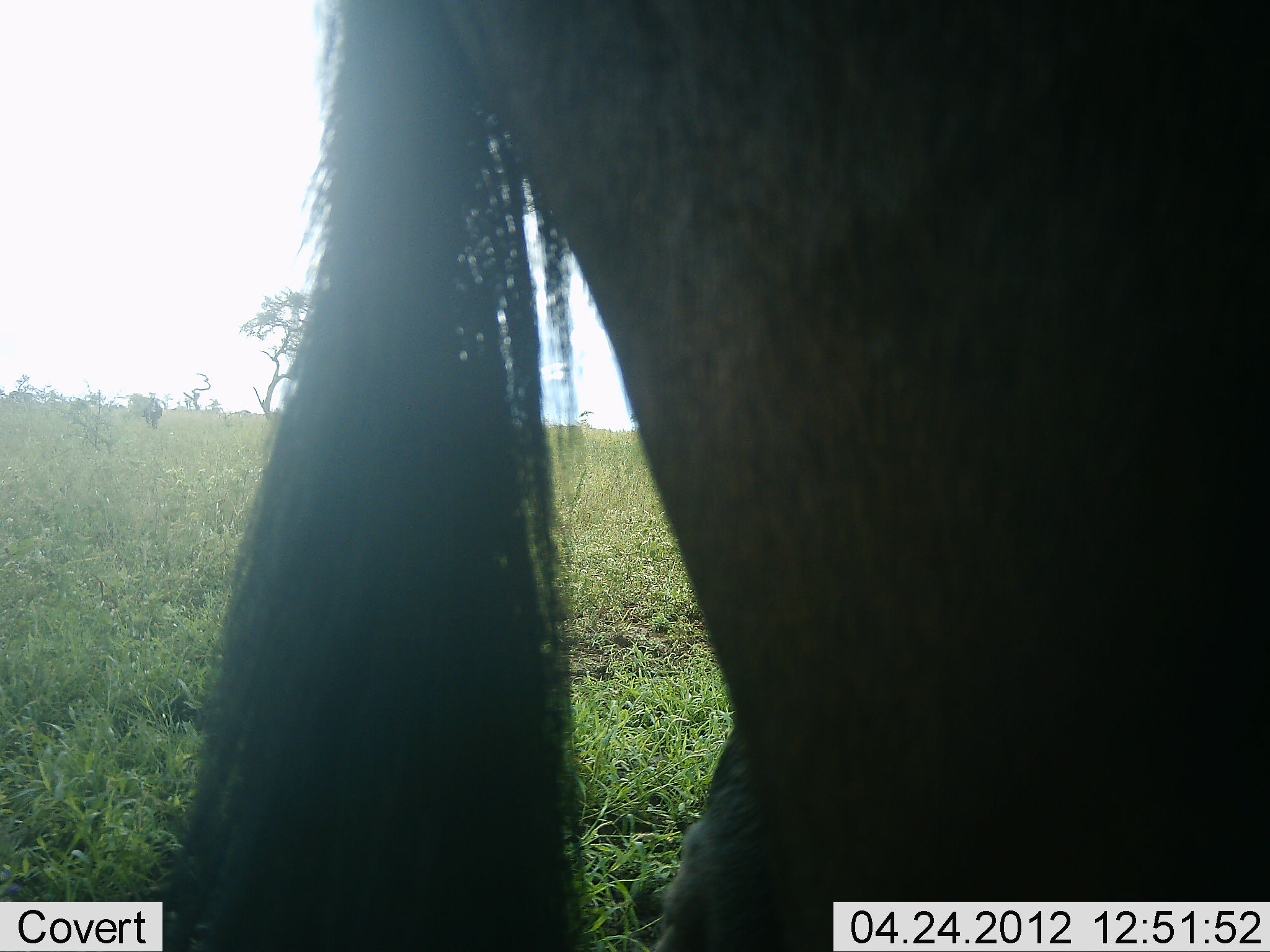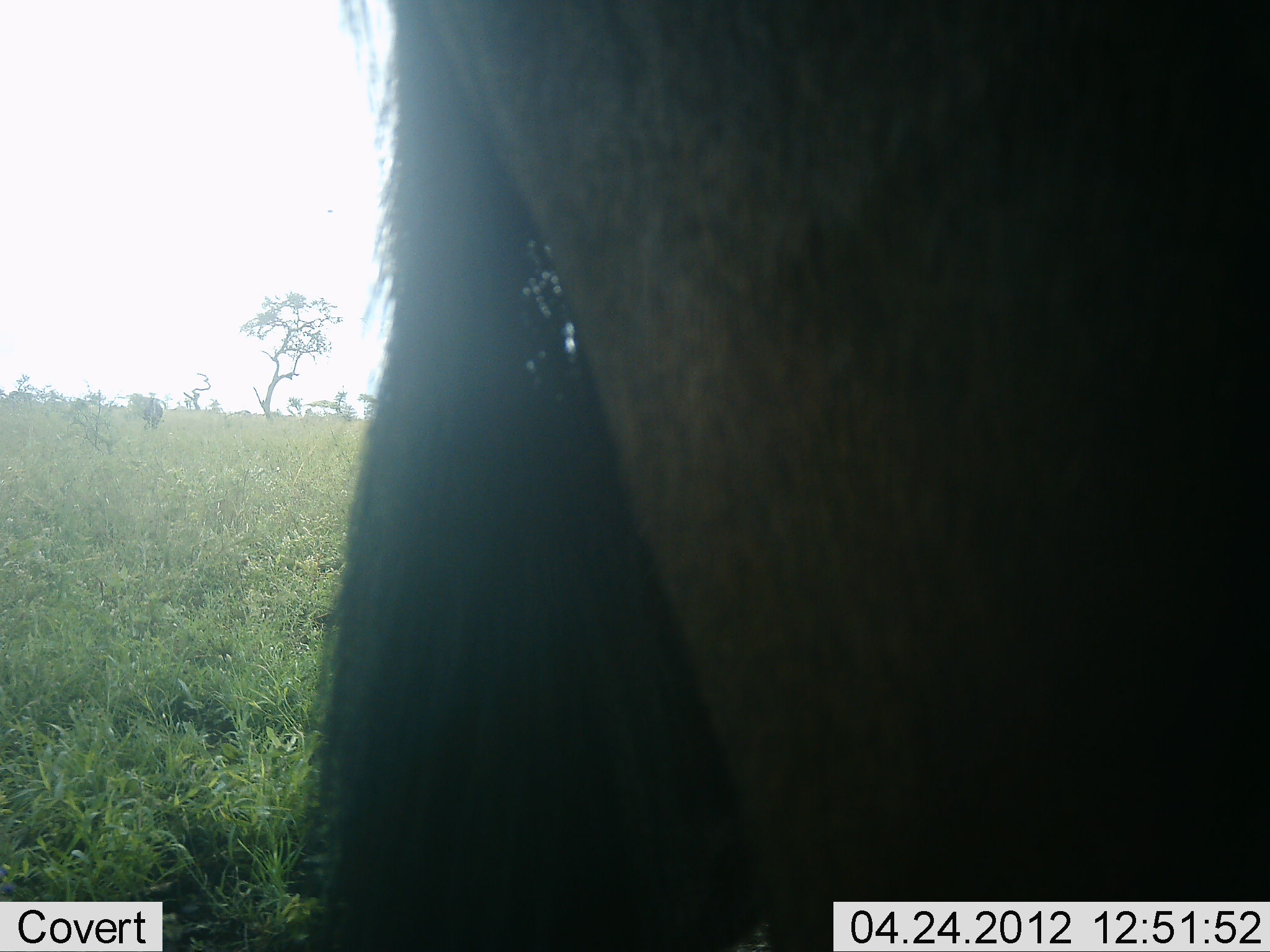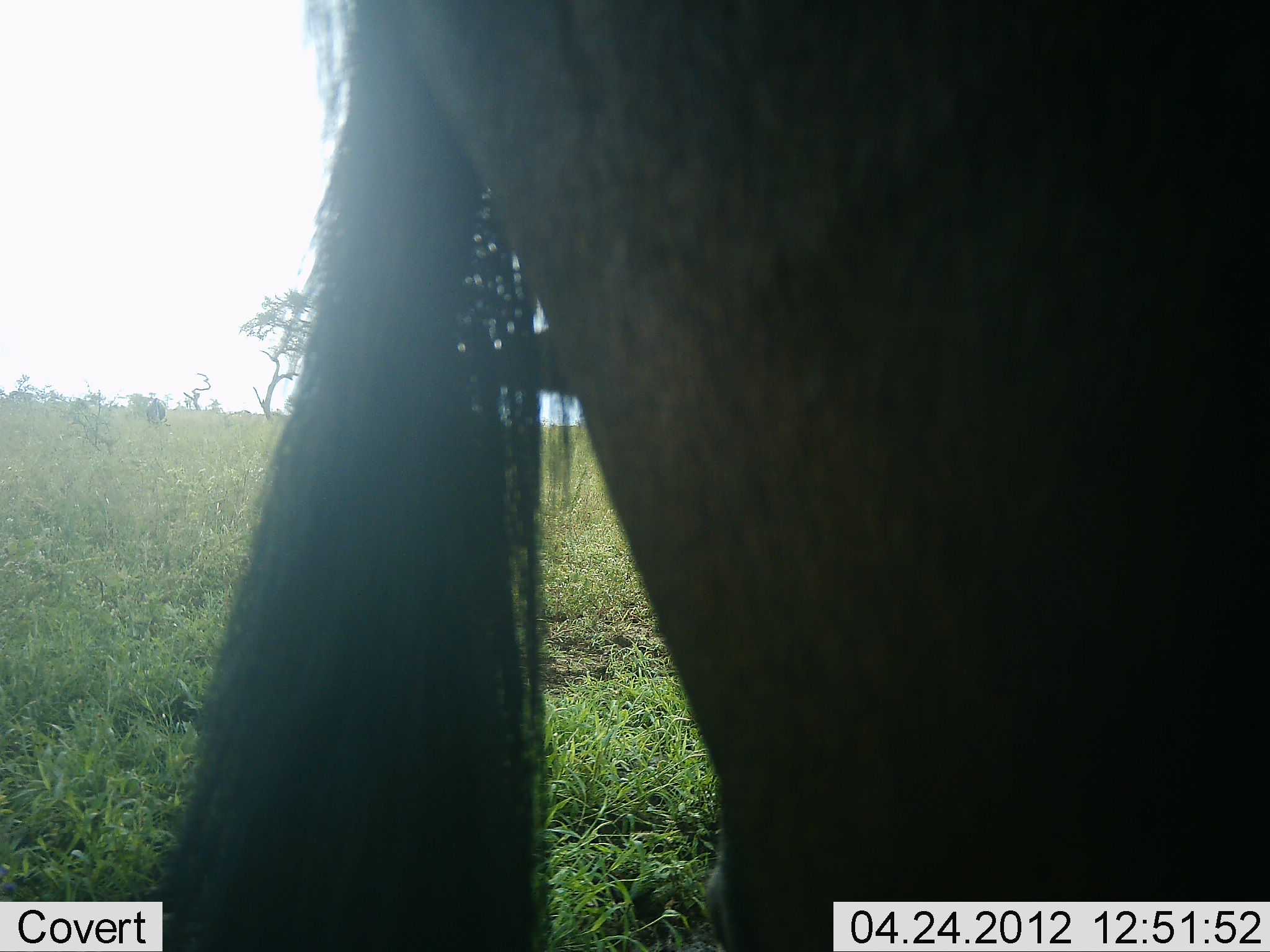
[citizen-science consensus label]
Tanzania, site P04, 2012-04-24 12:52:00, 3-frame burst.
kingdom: Animalia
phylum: Chordata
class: Mammalia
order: Artiodactyla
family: Bovidae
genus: Connochaetes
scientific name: Connochaetes taurinus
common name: blue wildebeest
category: wildebeest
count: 1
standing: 87%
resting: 0%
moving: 13%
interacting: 0%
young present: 0%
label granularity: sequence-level